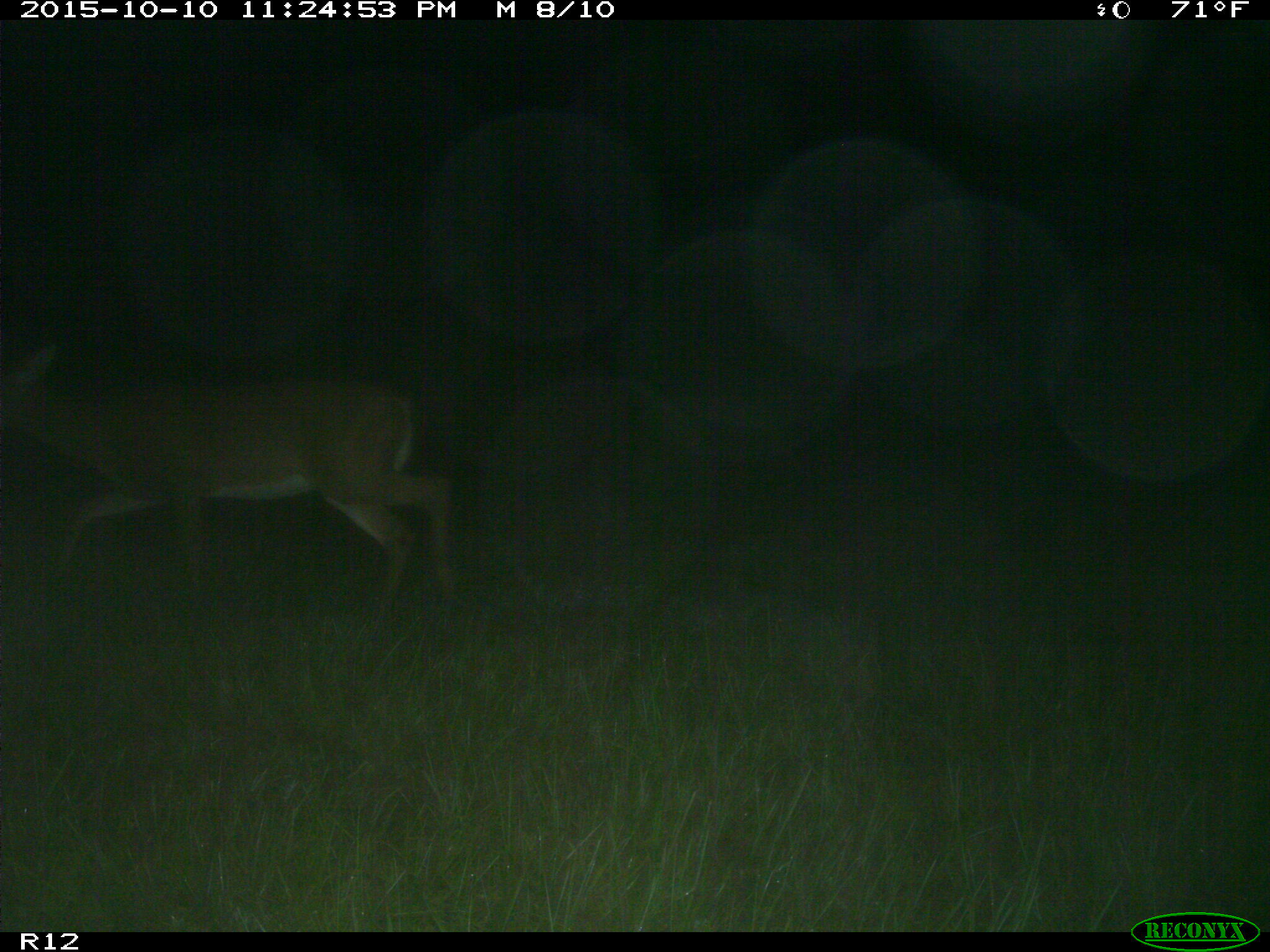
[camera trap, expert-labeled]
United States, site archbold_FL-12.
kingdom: Animalia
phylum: Chordata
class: Mammalia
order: Artiodactyla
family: Cervidae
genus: Odocoileus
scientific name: Odocoileus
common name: deer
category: unidentified deer